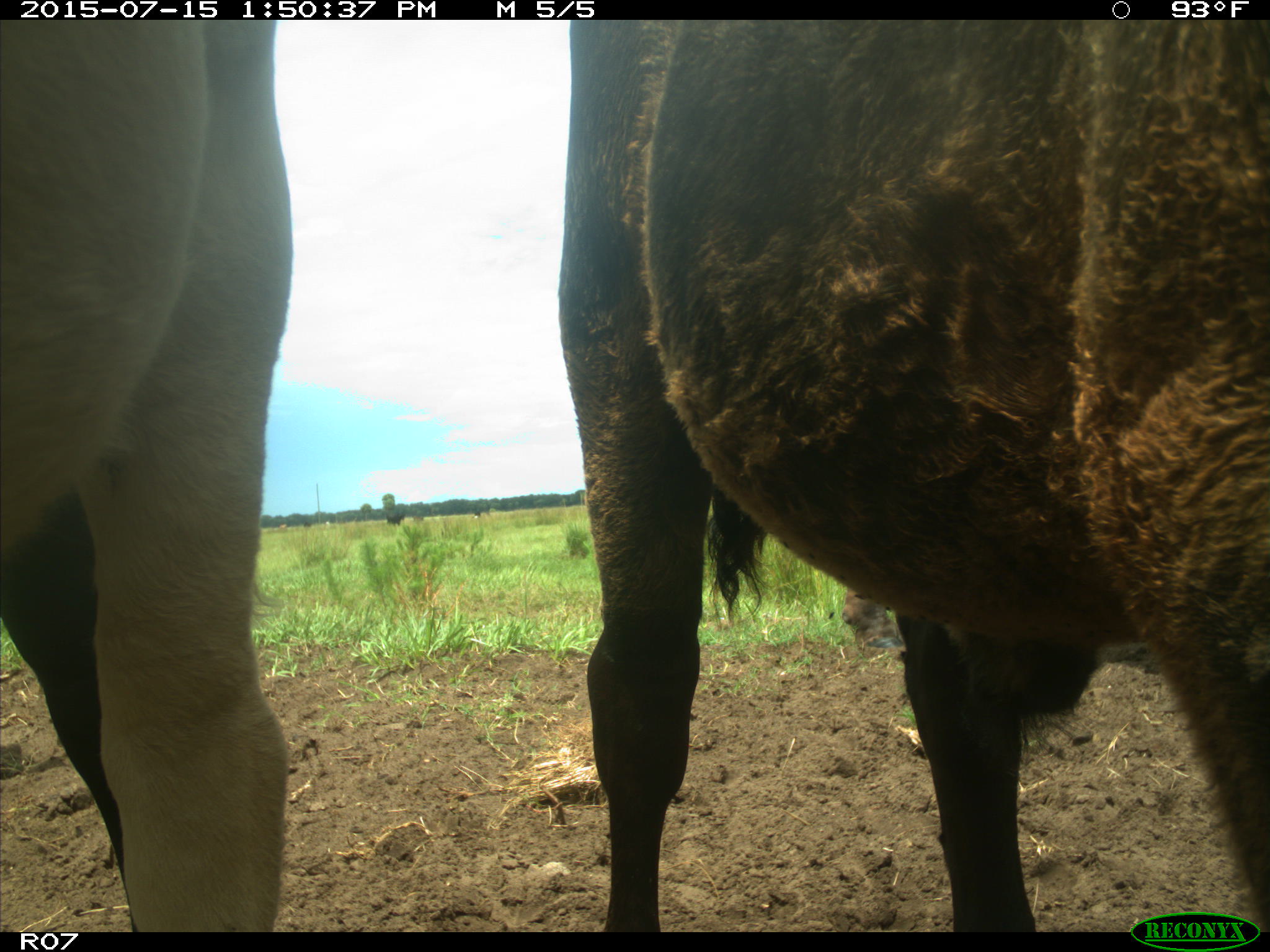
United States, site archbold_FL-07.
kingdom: Animalia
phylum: Chordata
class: Mammalia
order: Artiodactyla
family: Bovidae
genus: Bos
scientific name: Bos taurus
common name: domestic cow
Bos taurus (domestic cow).